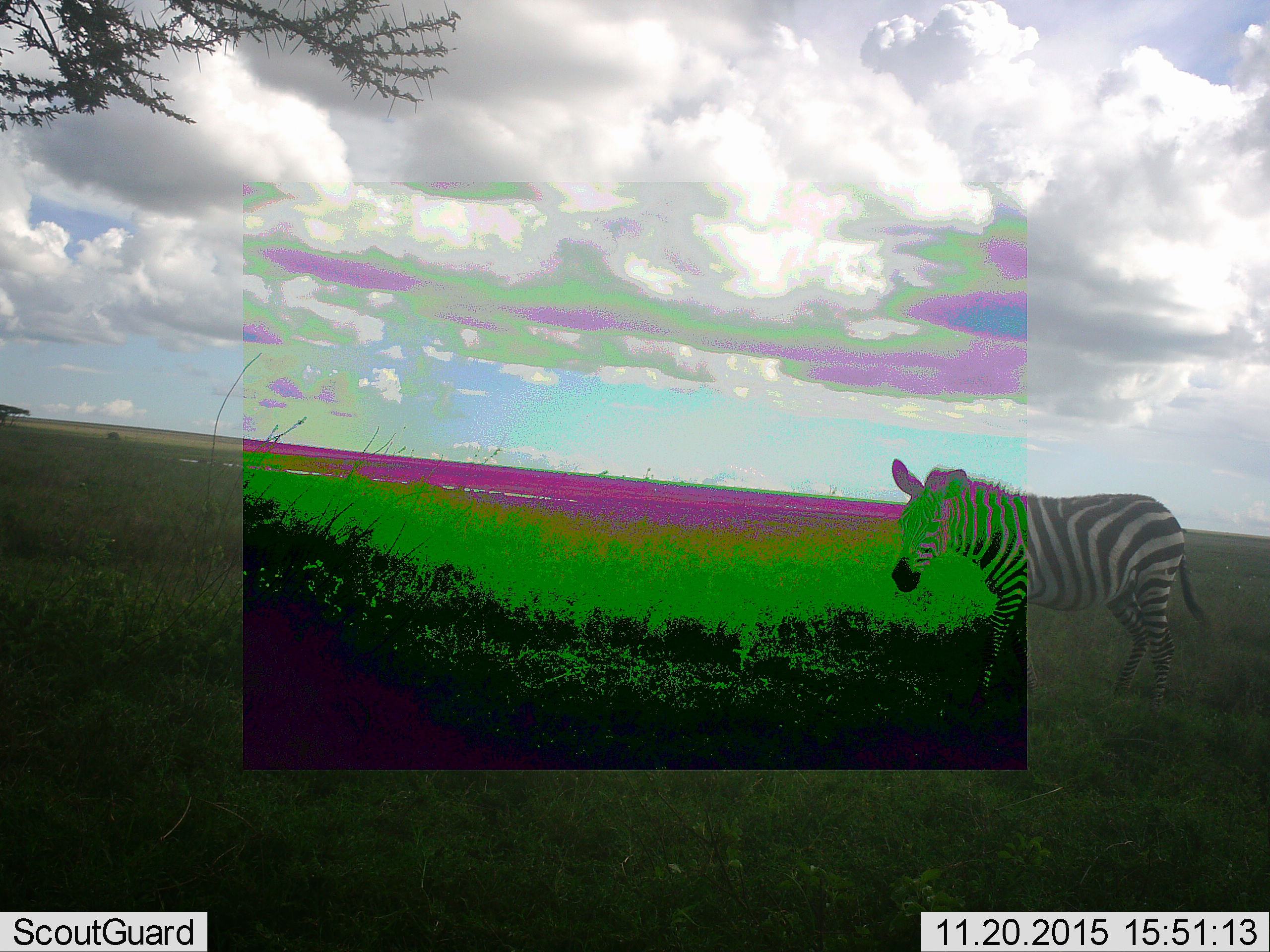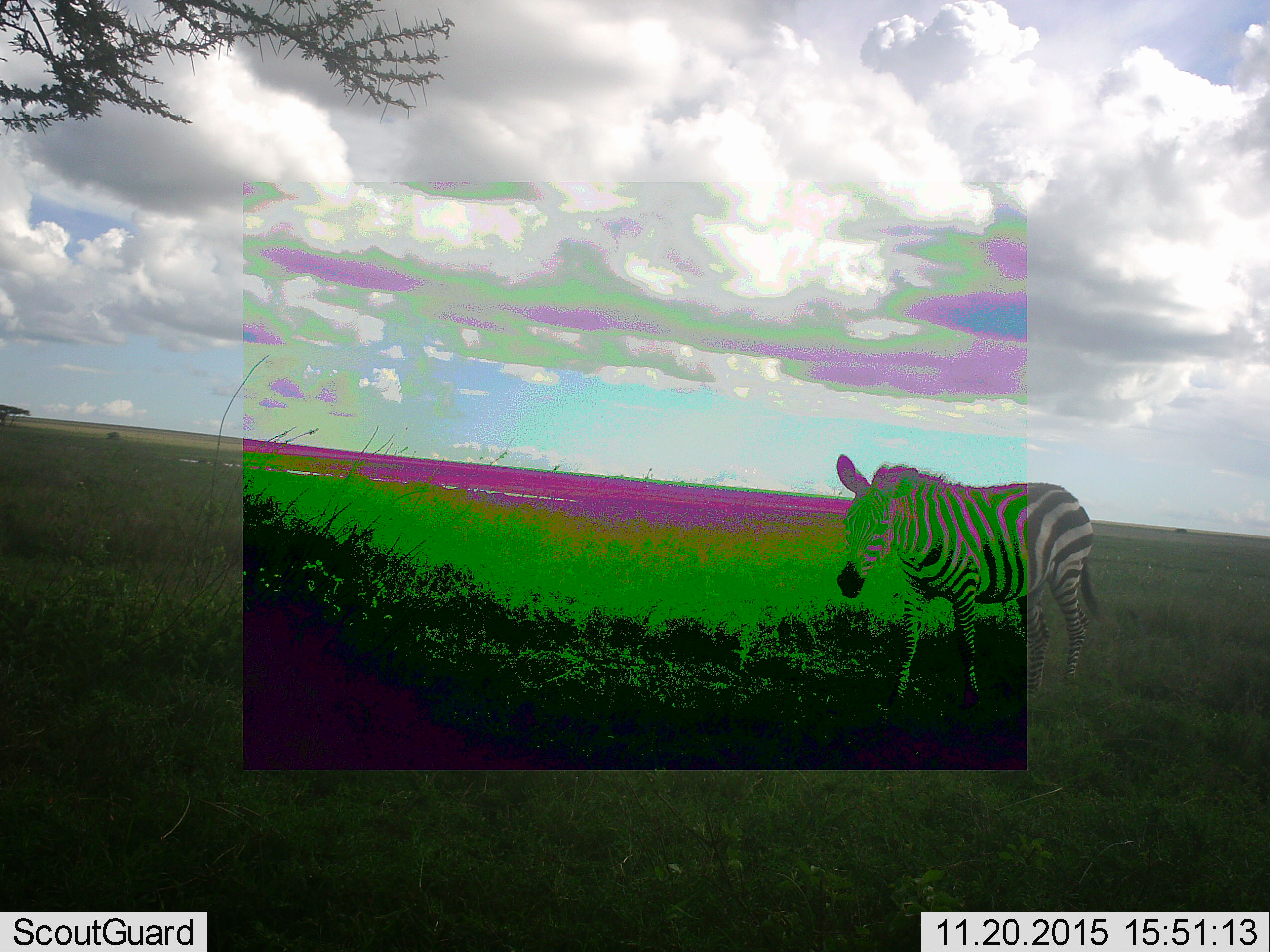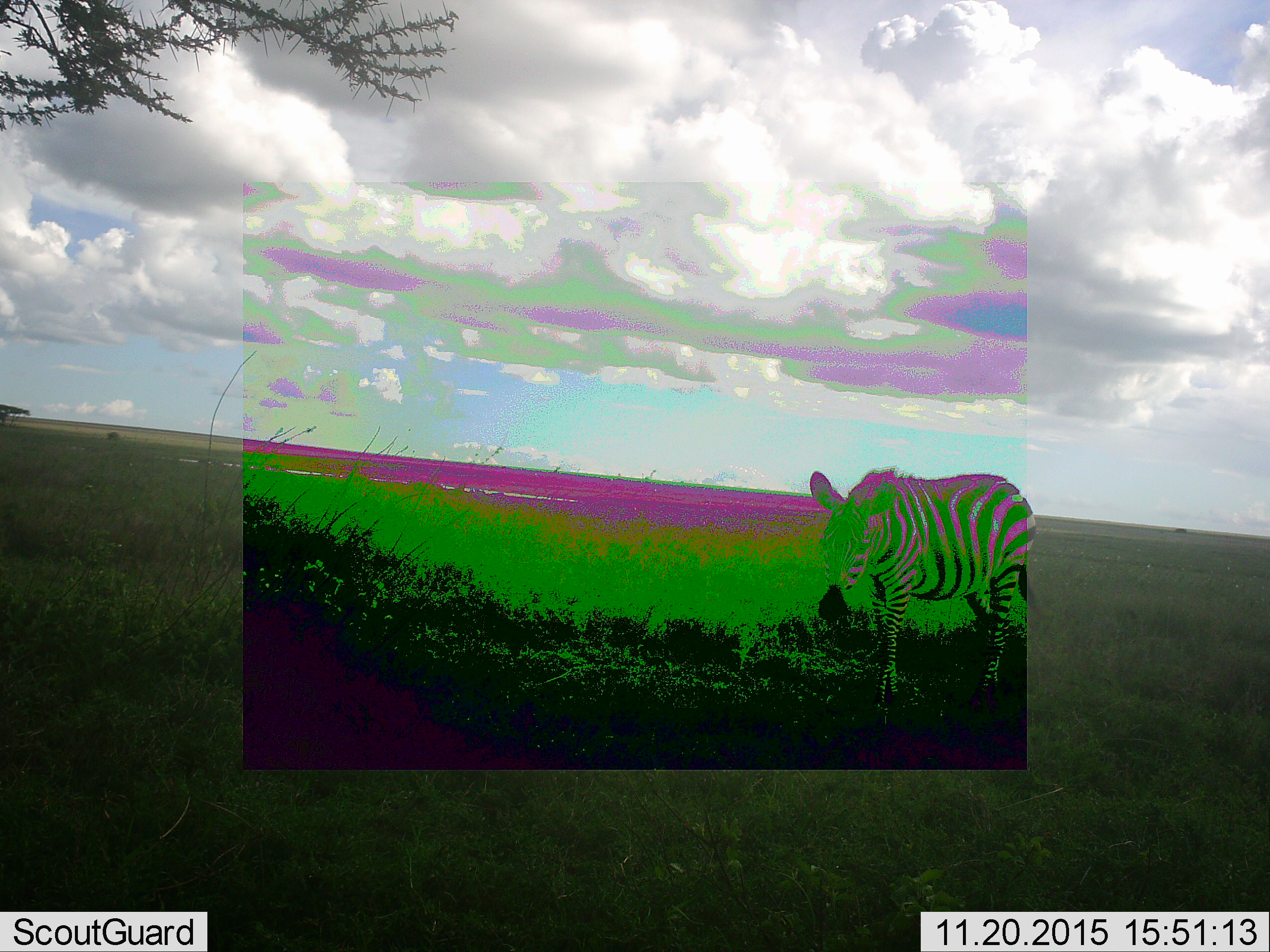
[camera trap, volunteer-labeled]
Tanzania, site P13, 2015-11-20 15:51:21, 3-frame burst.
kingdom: Animalia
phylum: Chordata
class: Mammalia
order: Perissodactyla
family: Equidae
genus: Equus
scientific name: Equus quagga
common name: plains zebra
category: zebra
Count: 1.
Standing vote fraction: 38%.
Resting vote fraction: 0%.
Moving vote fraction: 62%.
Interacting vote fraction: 0%.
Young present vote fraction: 0%.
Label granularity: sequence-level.